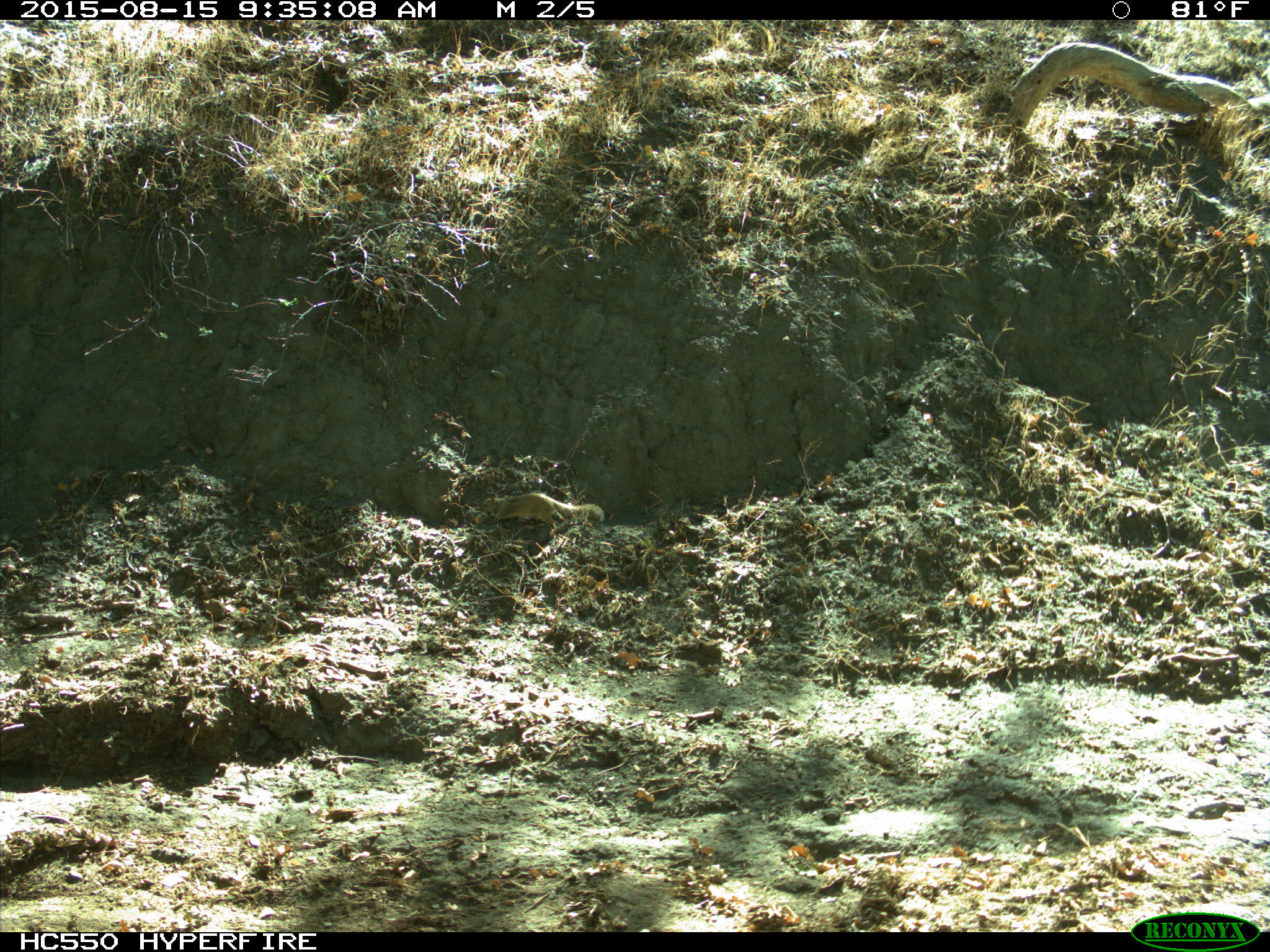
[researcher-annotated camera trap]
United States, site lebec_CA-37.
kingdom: Animalia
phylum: Chordata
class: Mammalia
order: Rodentia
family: Sciuridae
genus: Otospermophilus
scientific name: Otospermophilus beecheyi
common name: california ground squirrel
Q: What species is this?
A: Otospermophilus beecheyi (california ground squirrel).